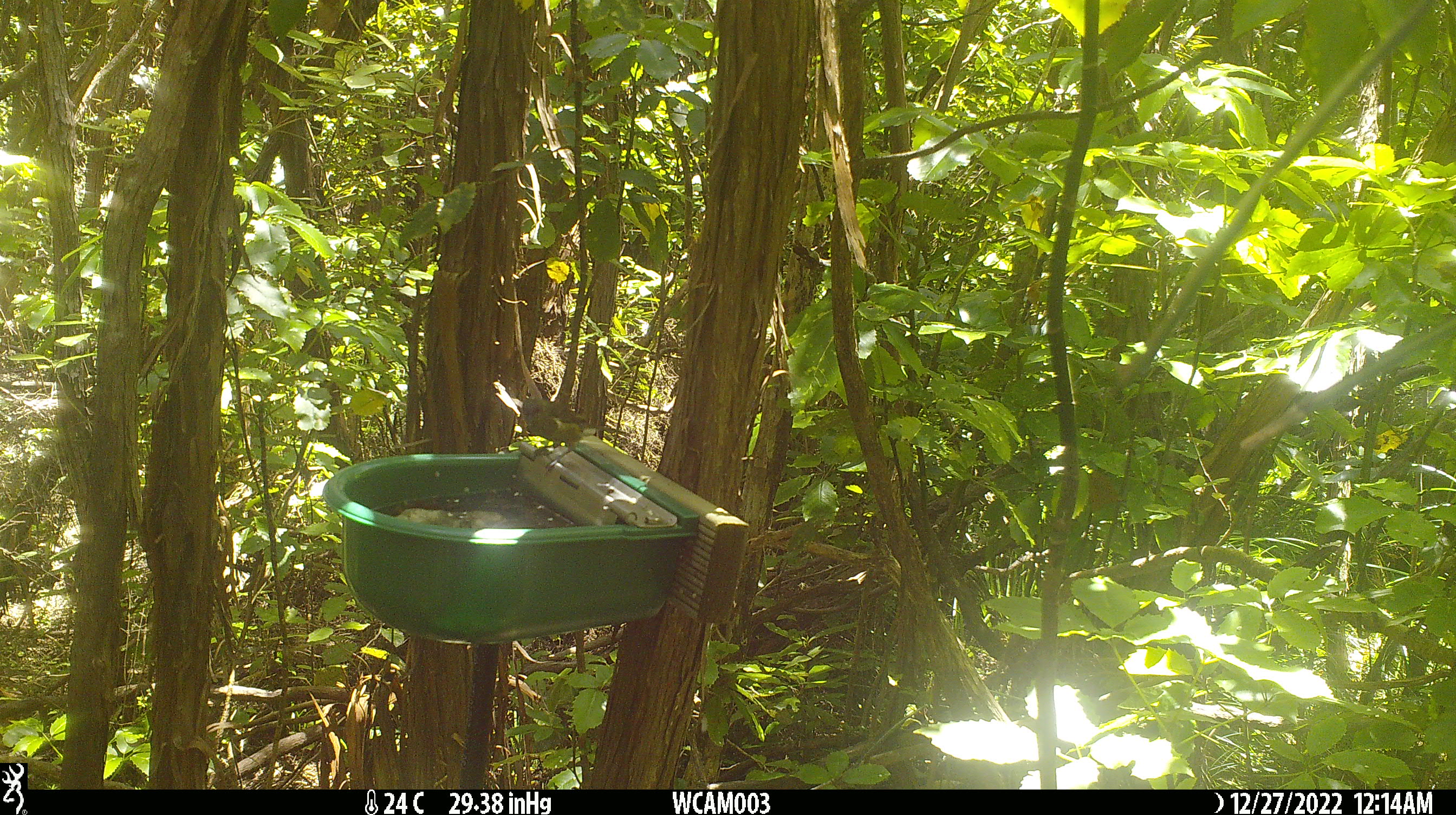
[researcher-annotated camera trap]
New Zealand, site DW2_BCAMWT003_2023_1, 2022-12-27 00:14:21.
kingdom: Animalia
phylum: Chordata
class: Aves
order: Passeriformes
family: Meliphagidae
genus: Anthornis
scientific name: Anthornis melanura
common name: new zealand bellbird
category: bellbird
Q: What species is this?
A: Bellbird (new zealand bellbird) (Anthornis melanura).